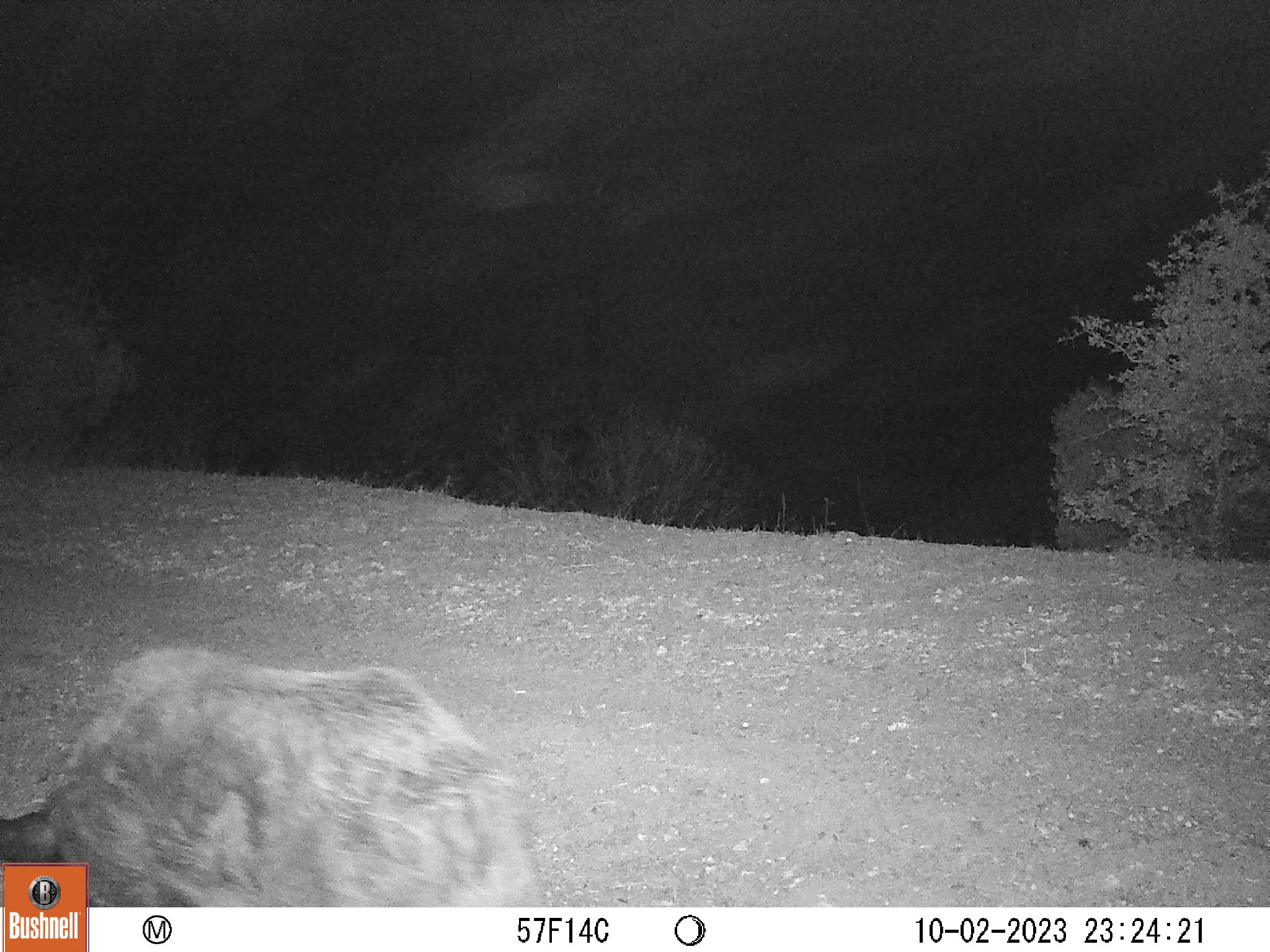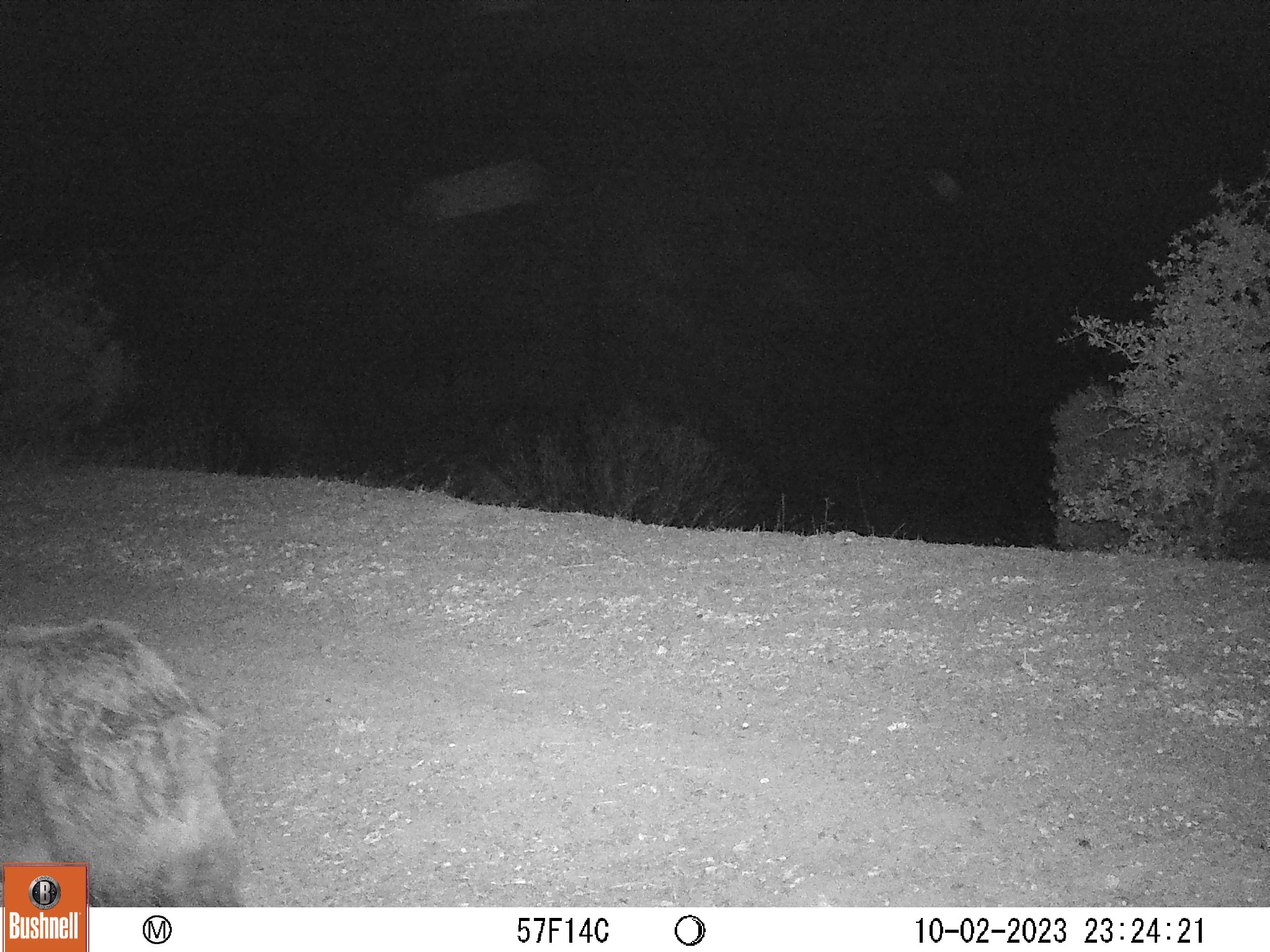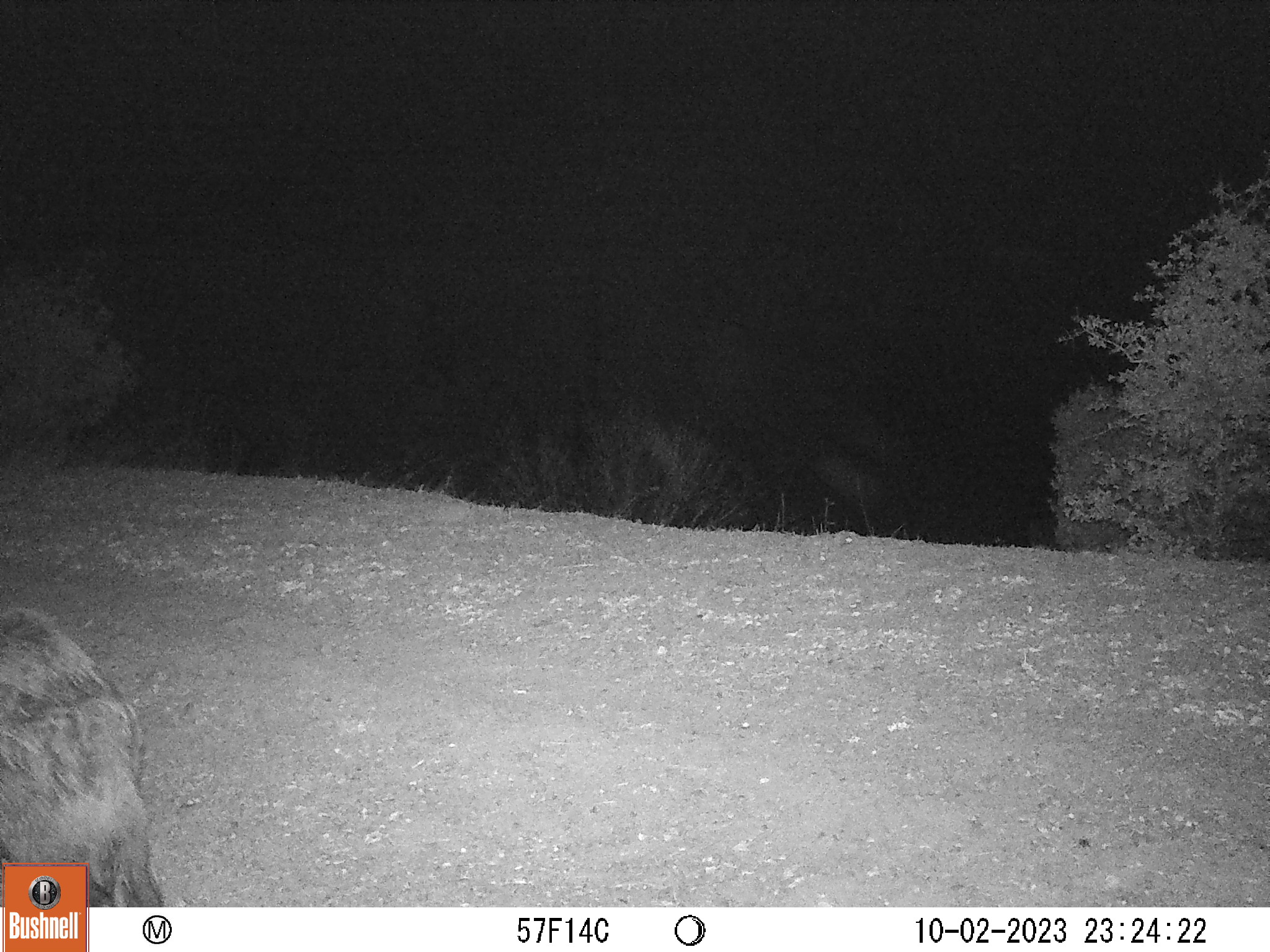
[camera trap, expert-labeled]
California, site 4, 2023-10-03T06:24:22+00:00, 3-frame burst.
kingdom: Animalia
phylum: Chordata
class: Mammalia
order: Artiodactyla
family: Suidae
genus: Sus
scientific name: Sus scrofa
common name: wild boar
Wild boar (Sus scrofa).